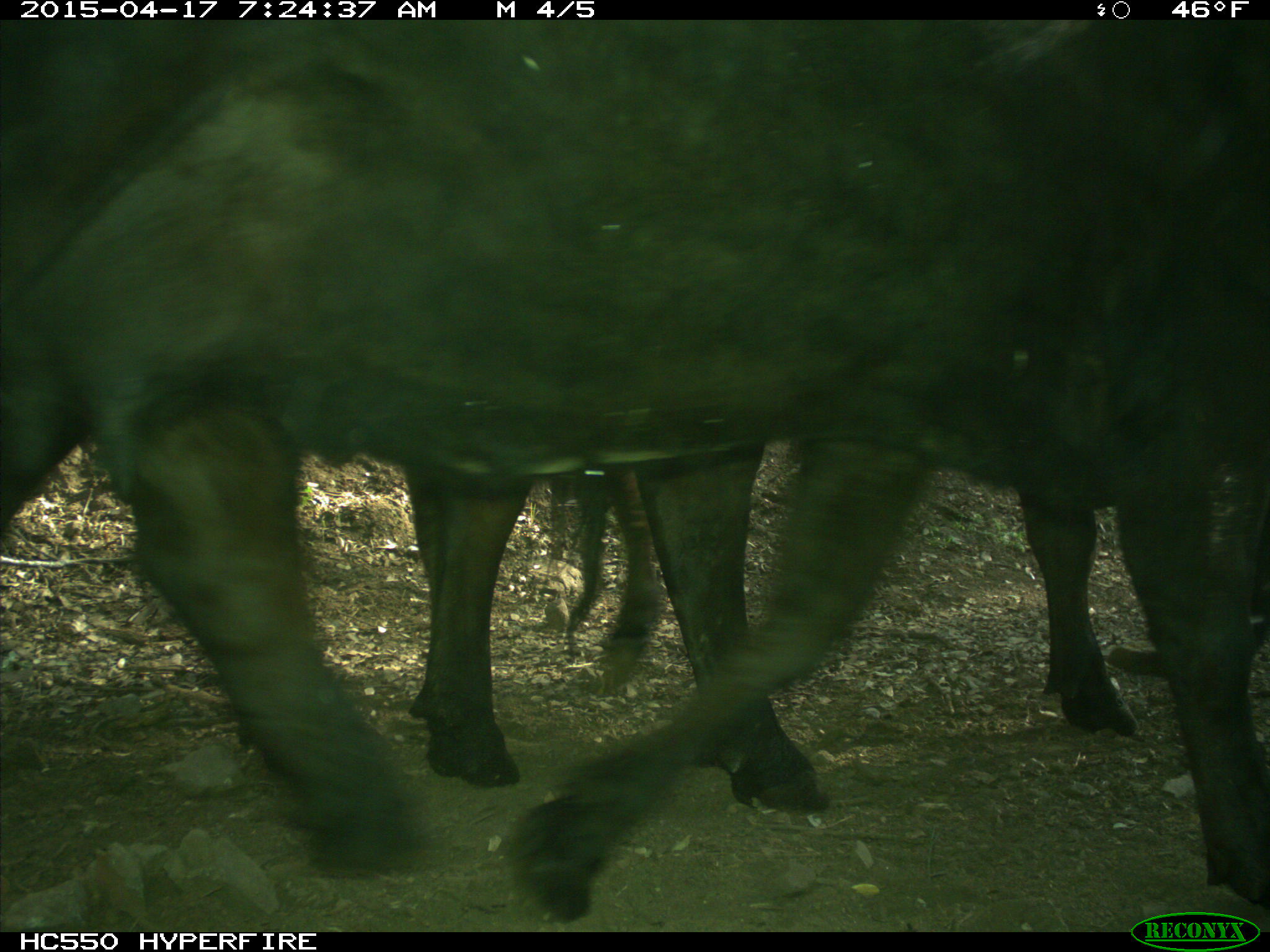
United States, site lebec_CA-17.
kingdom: Animalia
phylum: Chordata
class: Mammalia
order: Artiodactyla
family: Bovidae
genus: Bos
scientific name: Bos taurus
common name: domestic cow